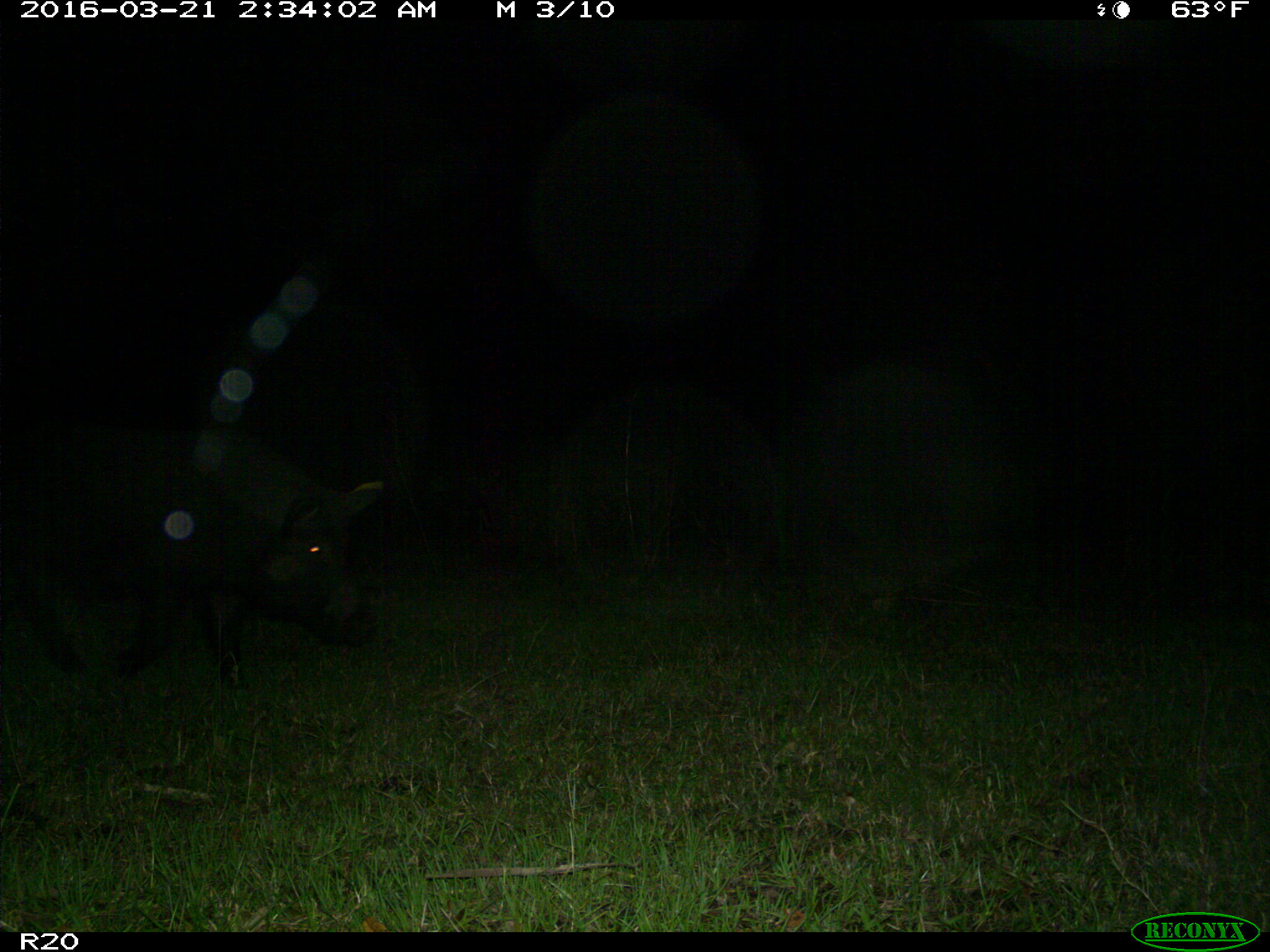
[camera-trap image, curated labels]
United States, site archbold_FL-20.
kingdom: Animalia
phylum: Chordata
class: Mammalia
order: Artiodactyla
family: Suidae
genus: Sus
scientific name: Sus scrofa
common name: wild boar